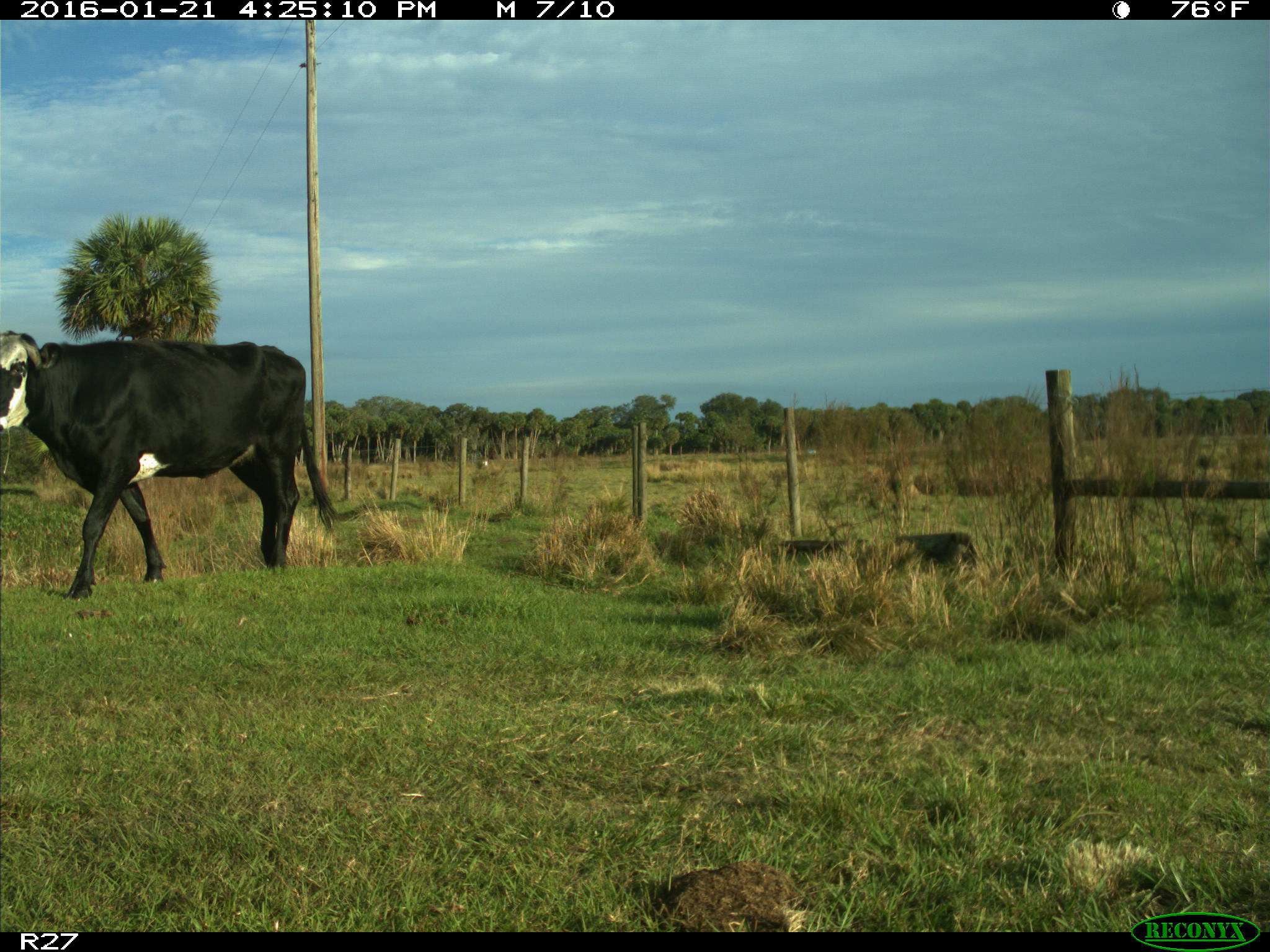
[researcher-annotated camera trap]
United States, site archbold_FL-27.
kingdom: Animalia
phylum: Chordata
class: Mammalia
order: Artiodactyla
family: Bovidae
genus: Bos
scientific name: Bos taurus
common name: domestic cow